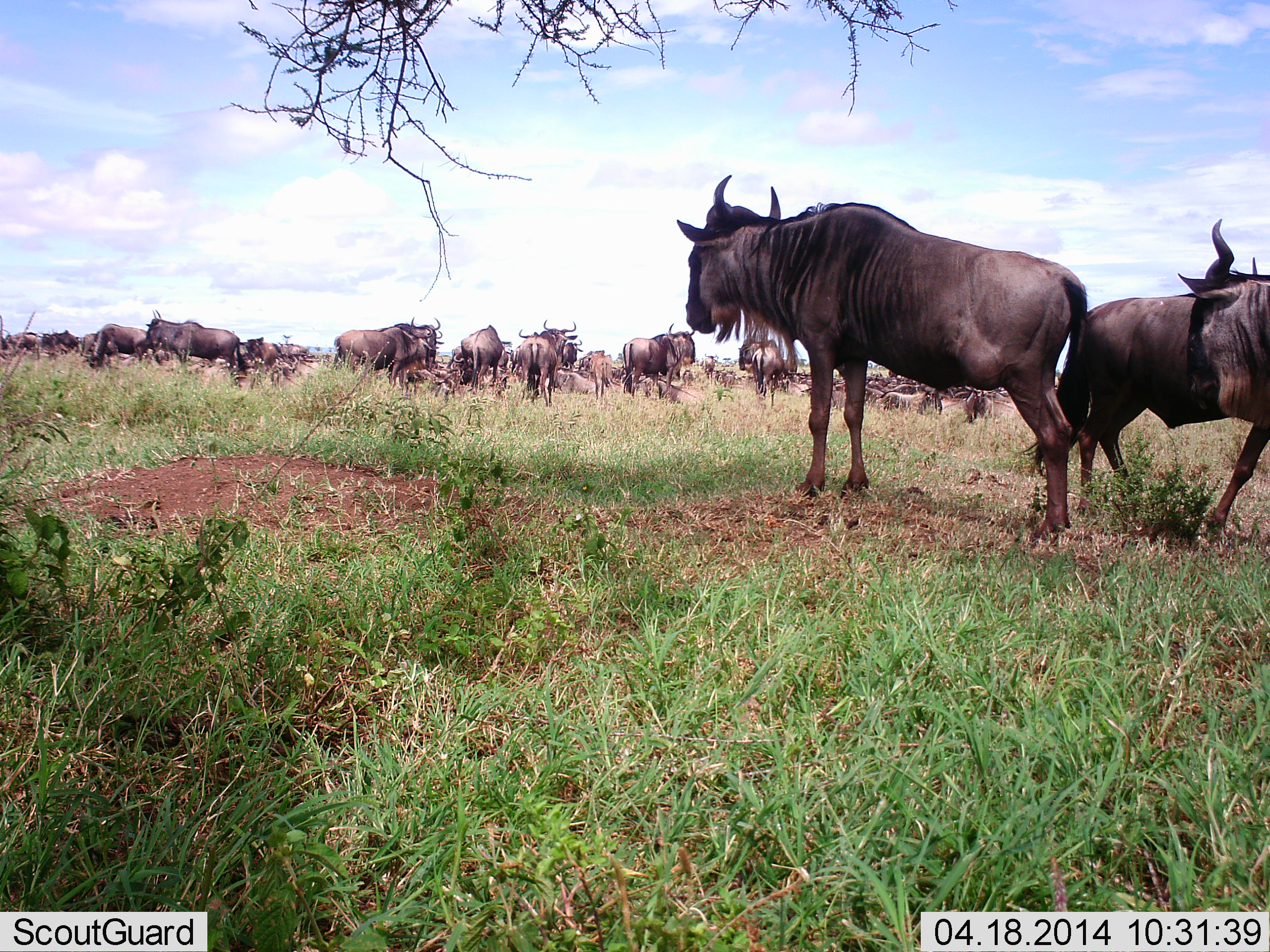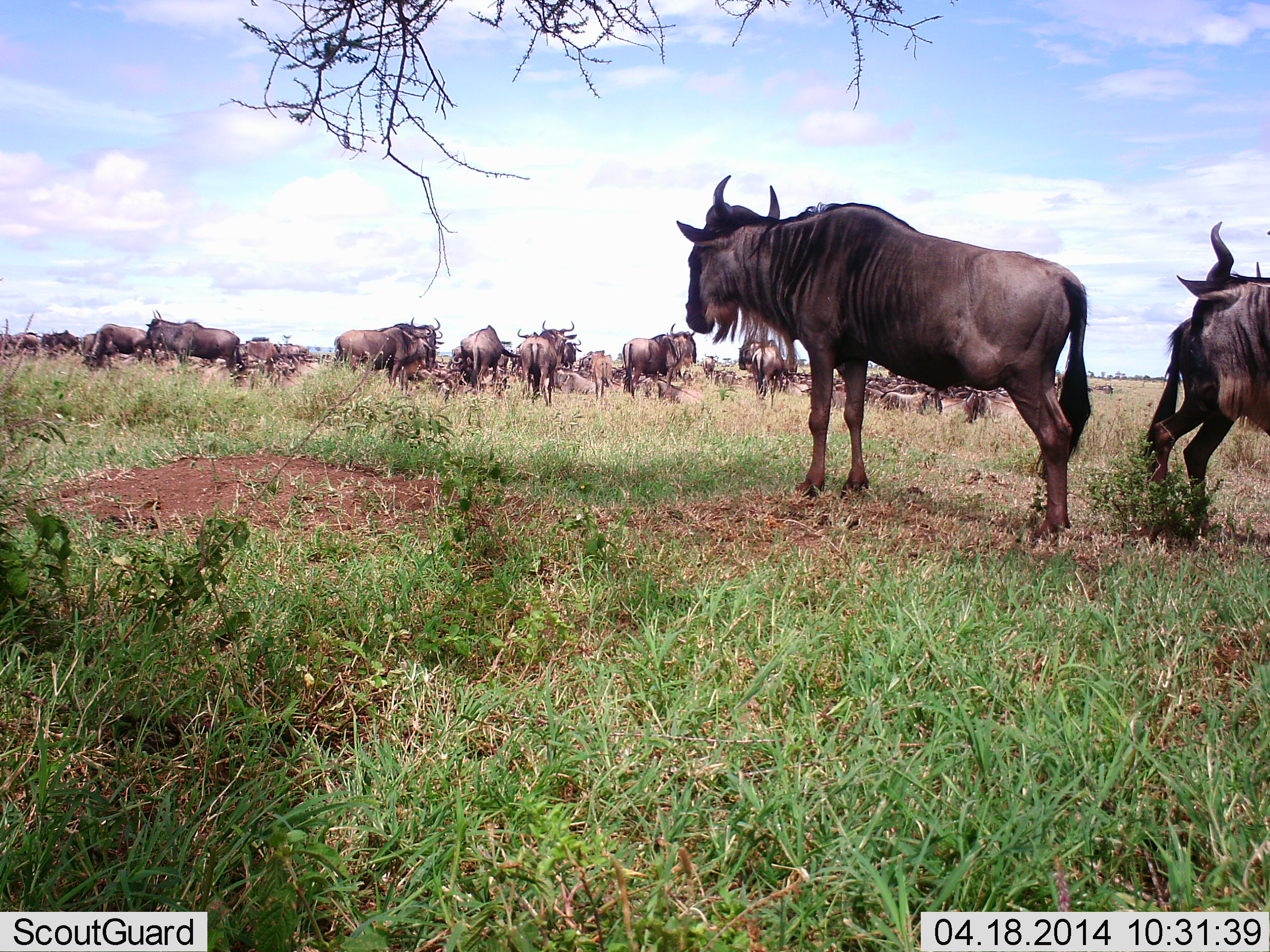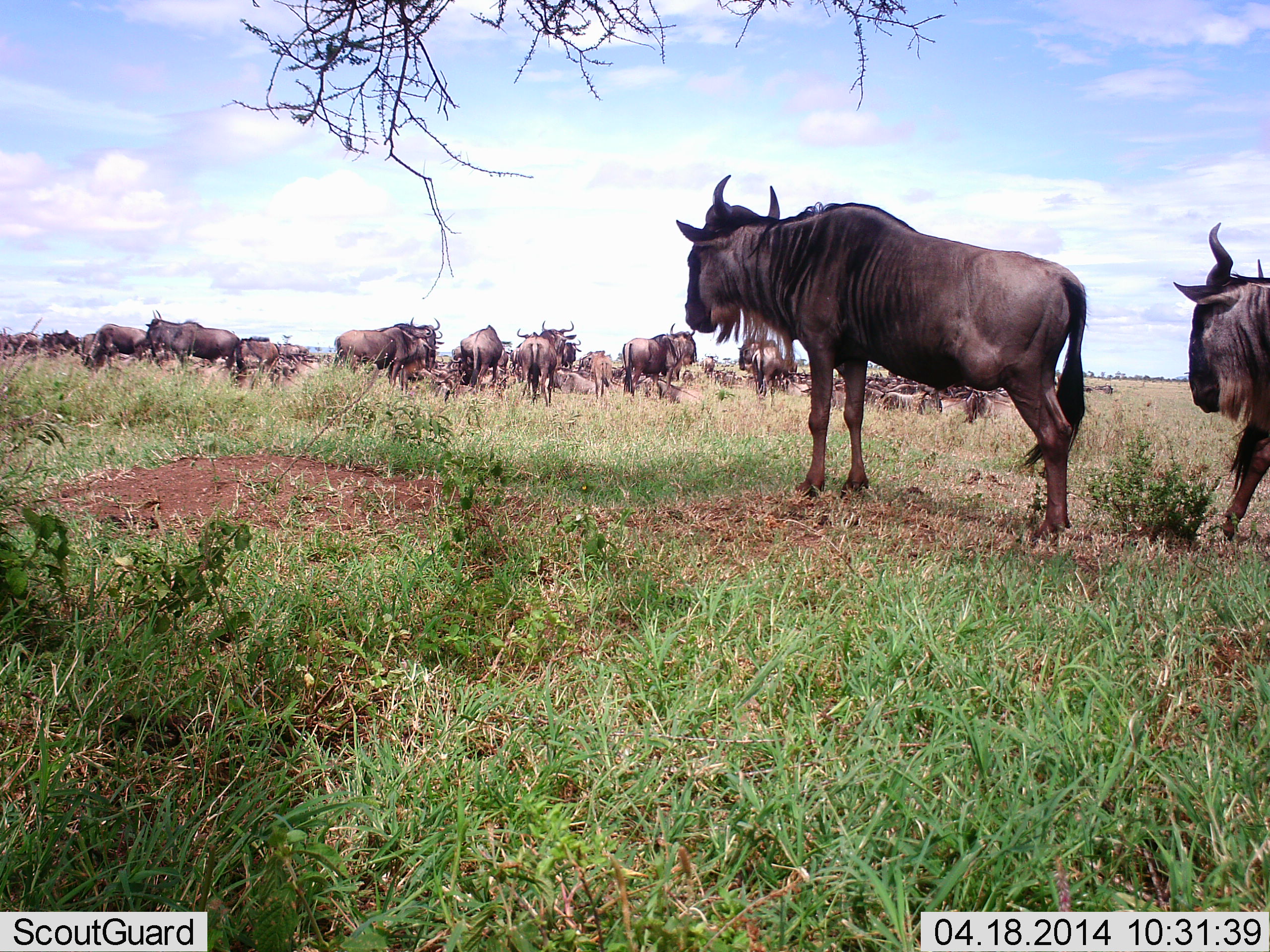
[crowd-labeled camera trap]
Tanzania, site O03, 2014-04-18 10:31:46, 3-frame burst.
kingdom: Animalia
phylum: Chordata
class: Mammalia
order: Artiodactyla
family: Bovidae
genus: Connochaetes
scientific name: Connochaetes taurinus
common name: blue wildebeest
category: wildebeest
Wildebeest (blue wildebeest) (Connochaetes taurinus), count 11-50. Behavior (volunteer vote fractions): standing 80%, resting 30%, moving 50%, interacting 0%. Young present (vote fraction): 0%. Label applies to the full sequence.